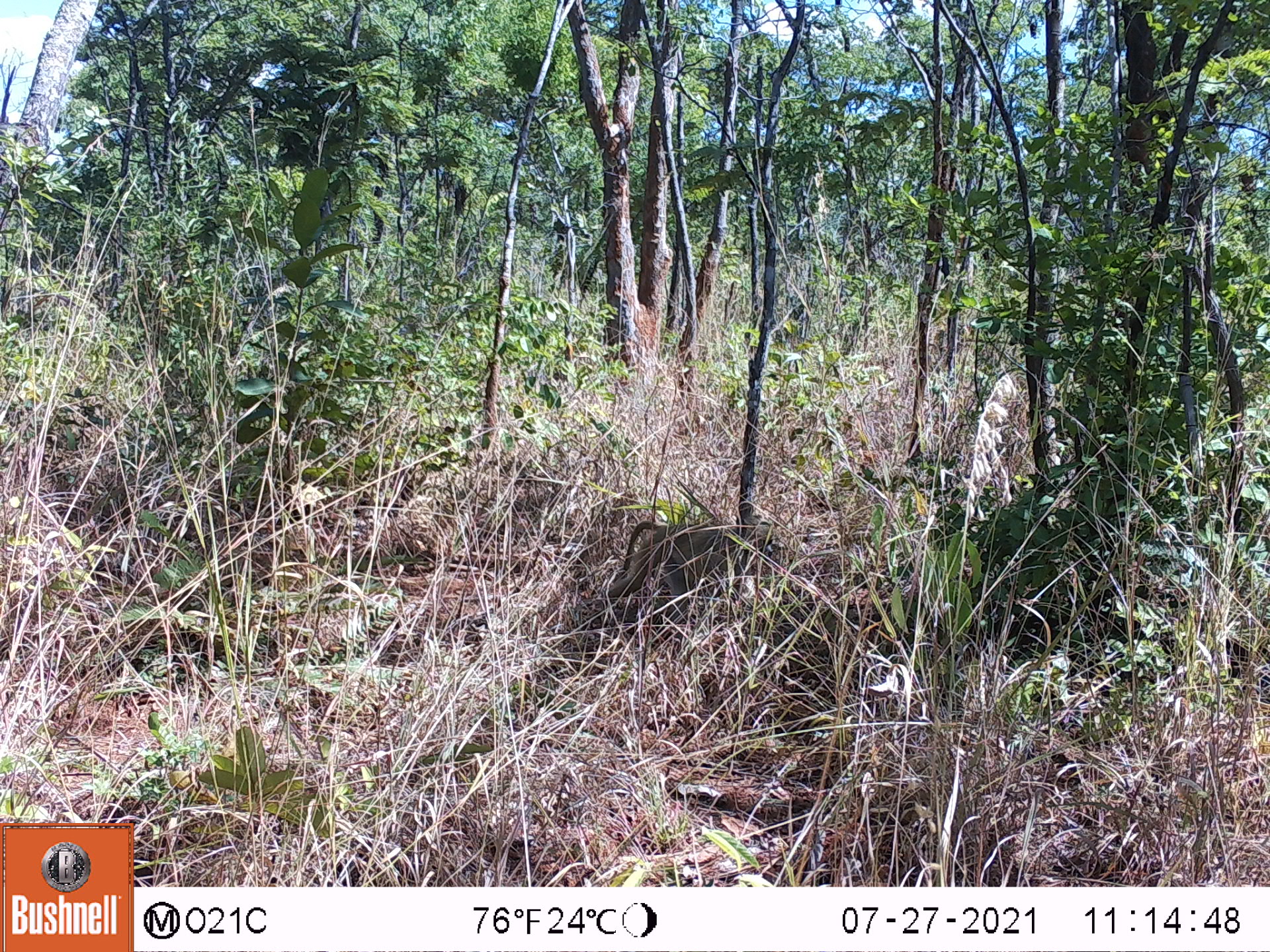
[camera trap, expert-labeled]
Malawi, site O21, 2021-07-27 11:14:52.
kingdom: Animalia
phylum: Chordata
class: Mammalia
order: Primates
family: Cercopithecidae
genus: Papio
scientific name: Papio cynocephalus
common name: yellow baboon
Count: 1.